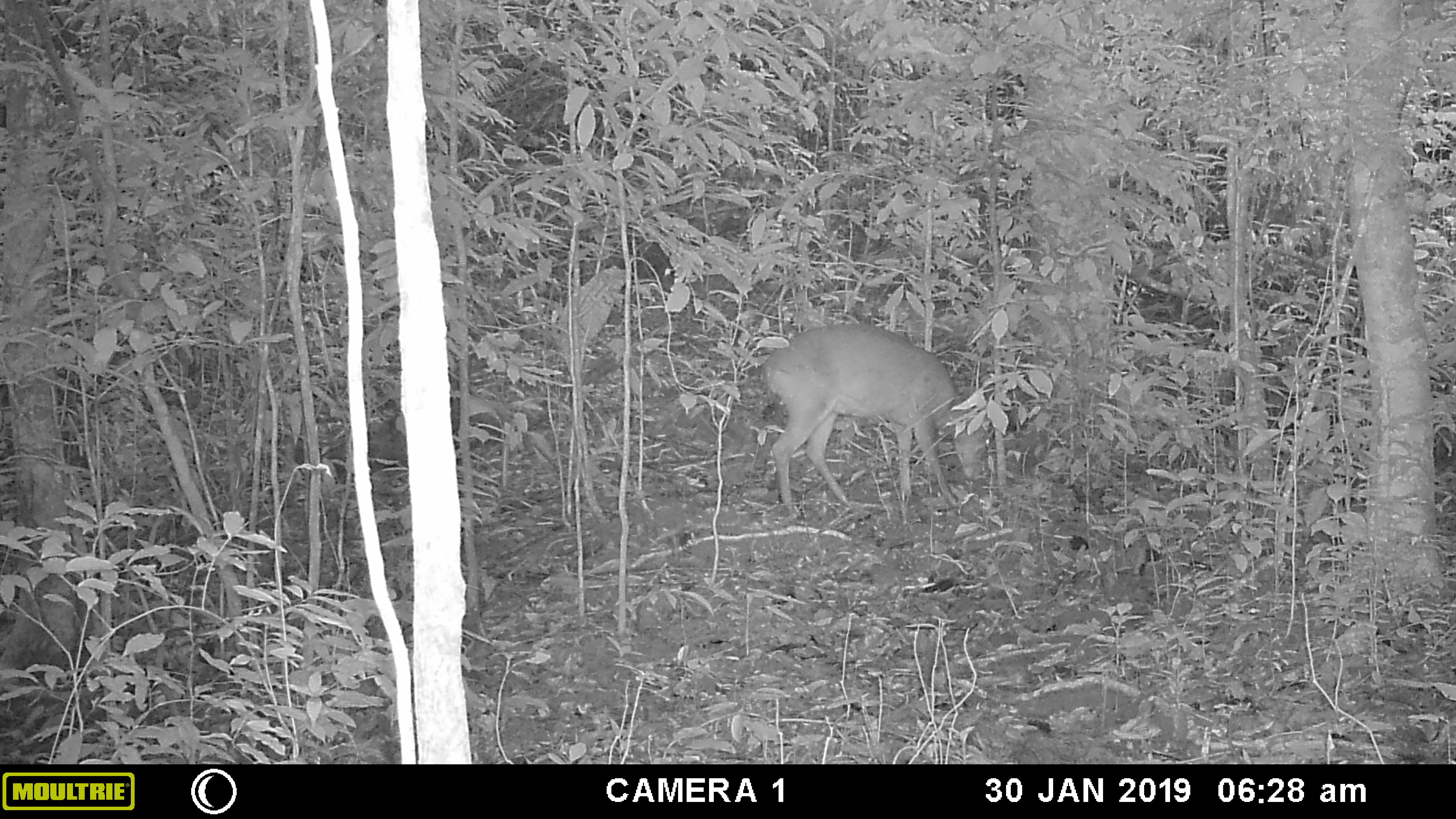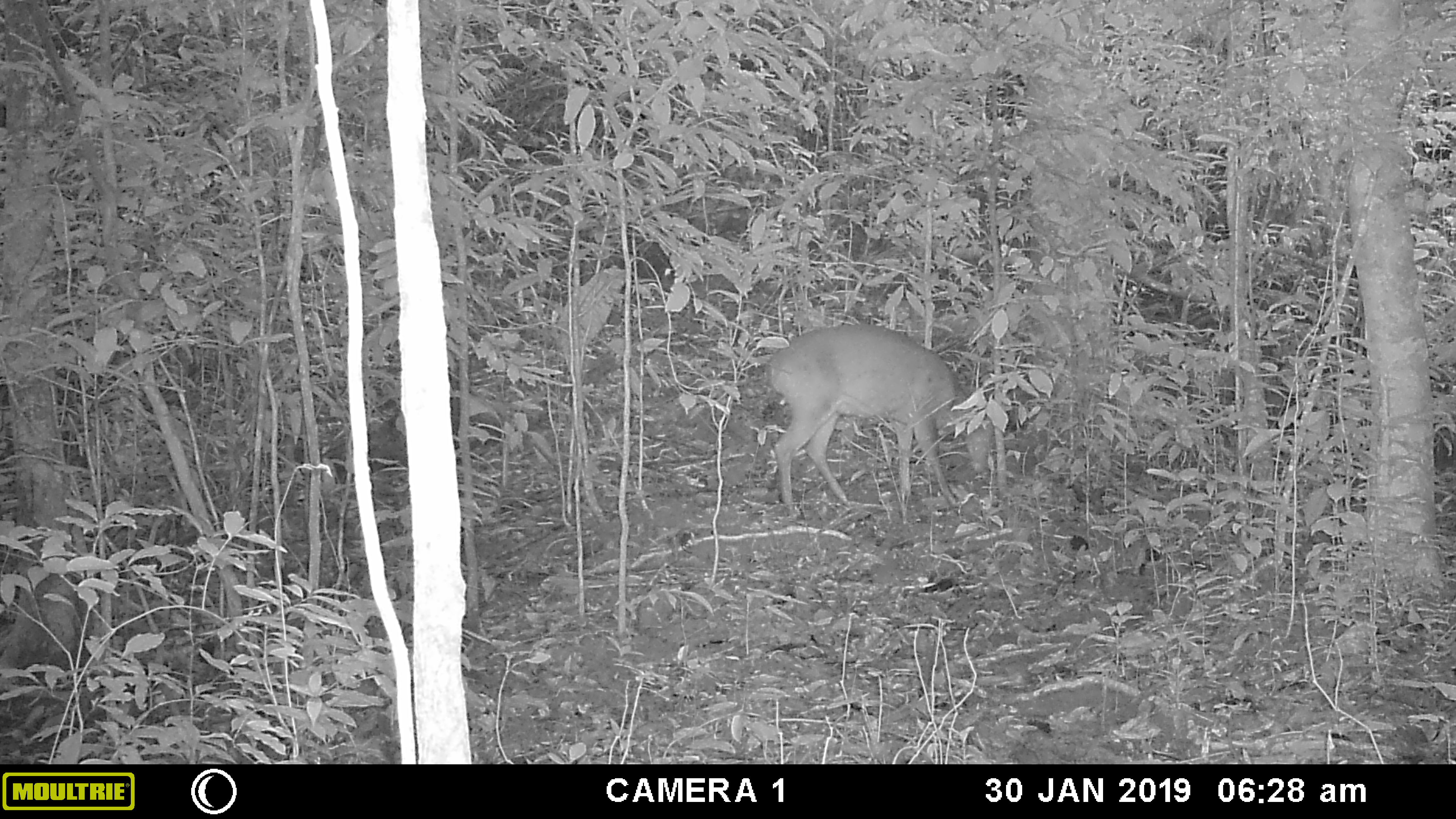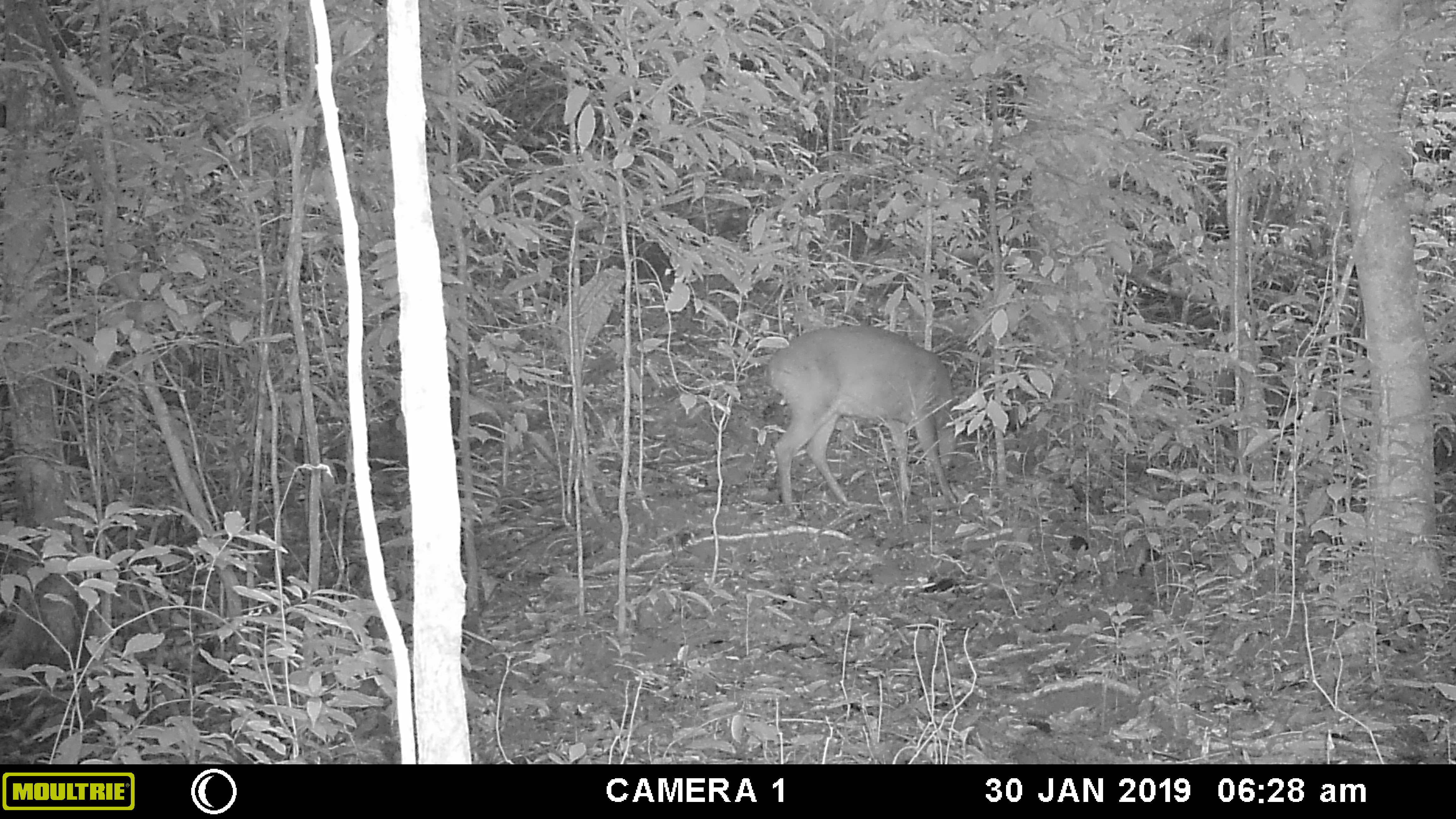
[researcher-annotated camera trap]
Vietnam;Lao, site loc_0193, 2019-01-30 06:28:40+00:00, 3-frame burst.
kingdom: Animalia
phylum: Chordata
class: Mammalia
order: Artiodactyla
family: Cervidae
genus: Muntiacus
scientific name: Muntiacus vuquangensis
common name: large-antlered muntjac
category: large antlered muntjac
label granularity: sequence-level